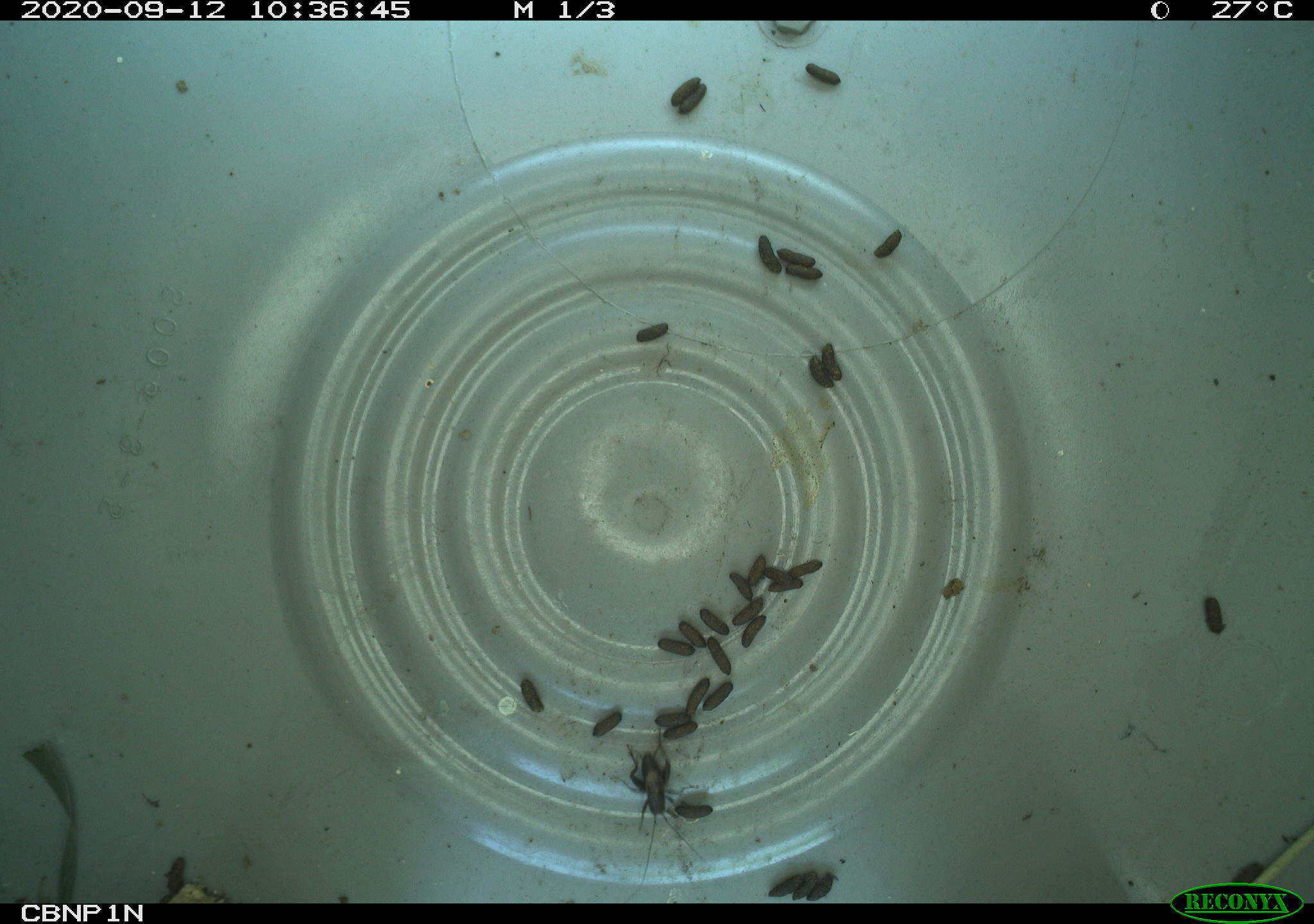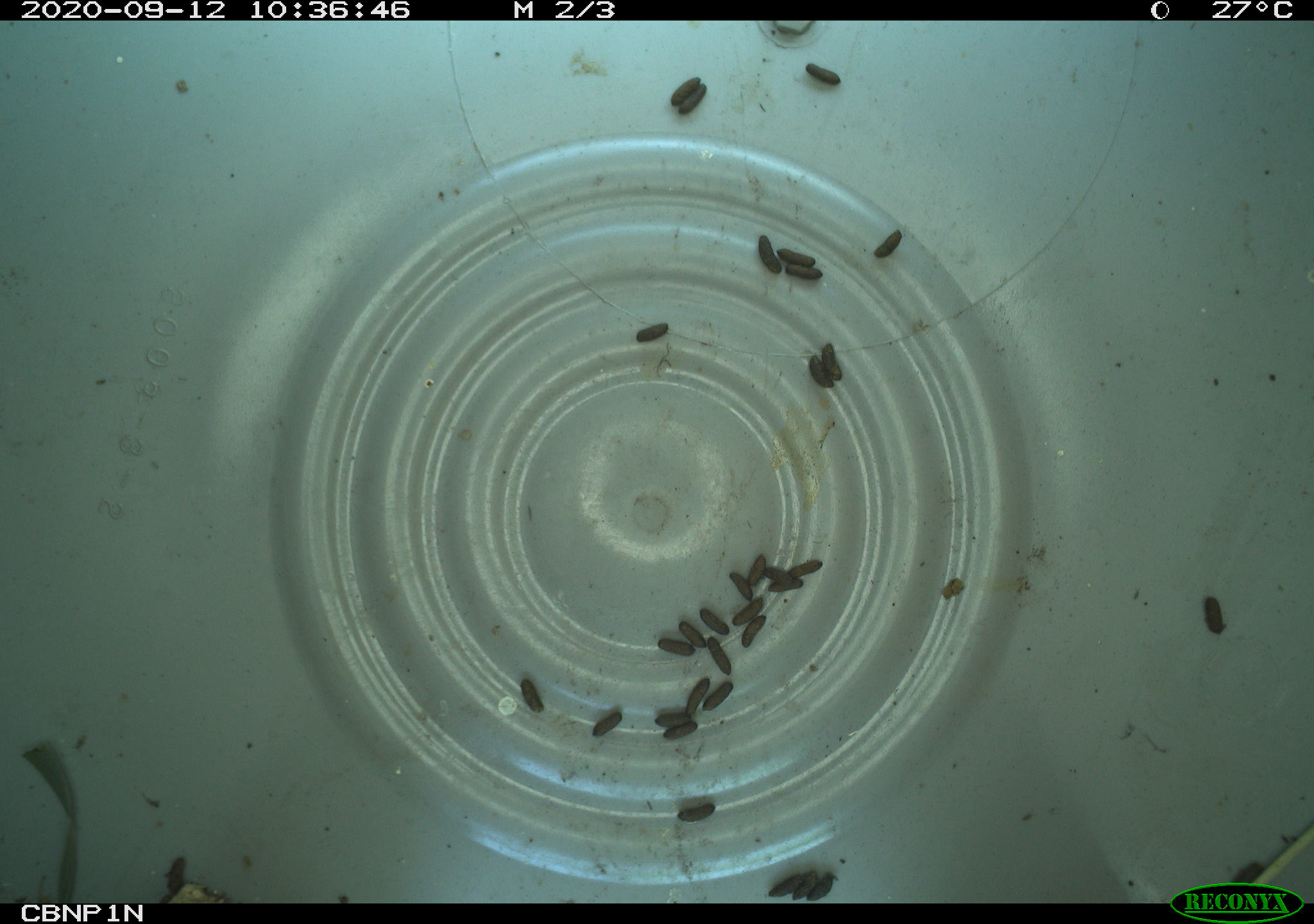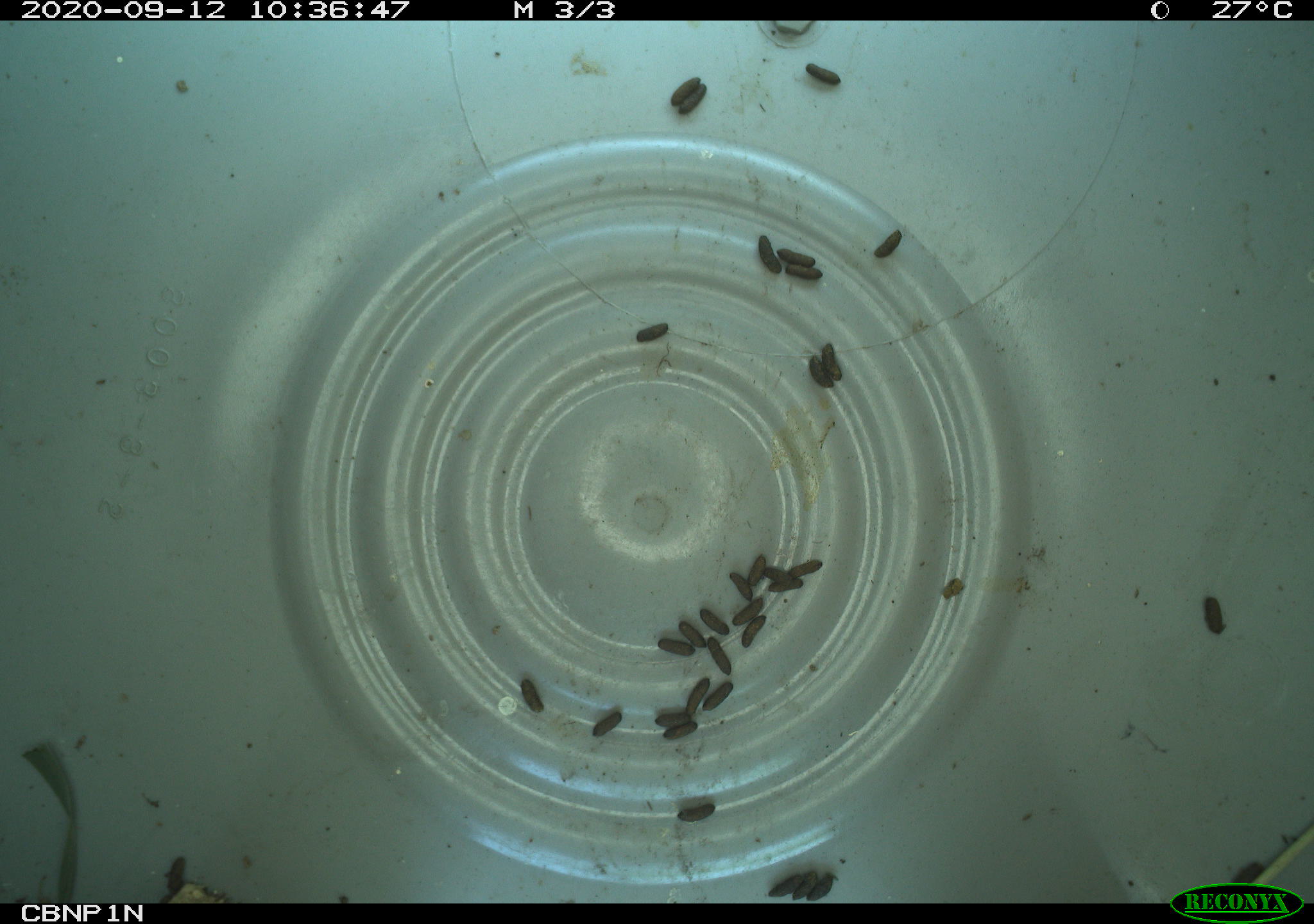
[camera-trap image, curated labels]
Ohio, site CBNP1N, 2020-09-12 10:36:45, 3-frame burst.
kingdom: Animalia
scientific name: Animalia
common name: animal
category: invertebrate